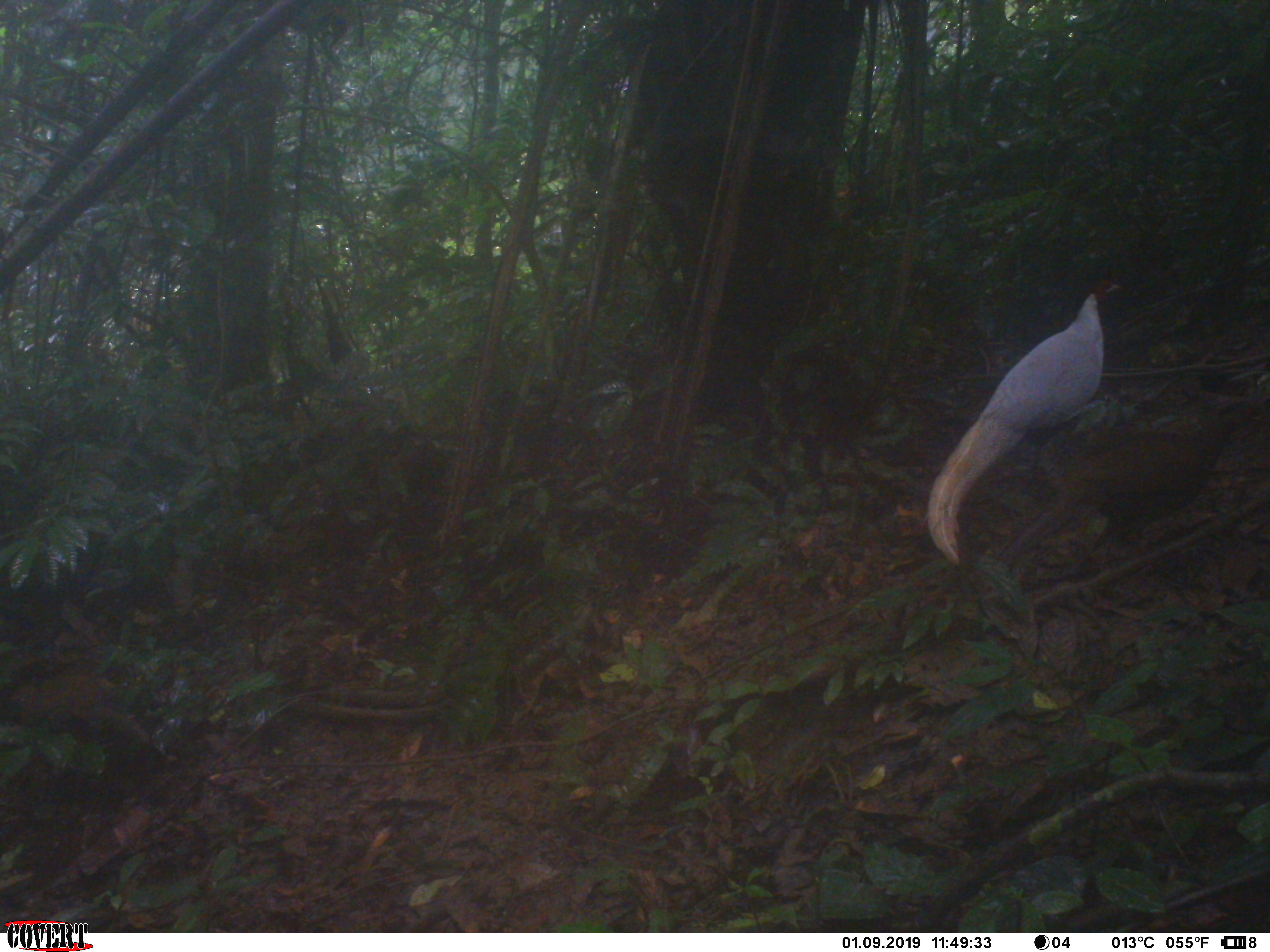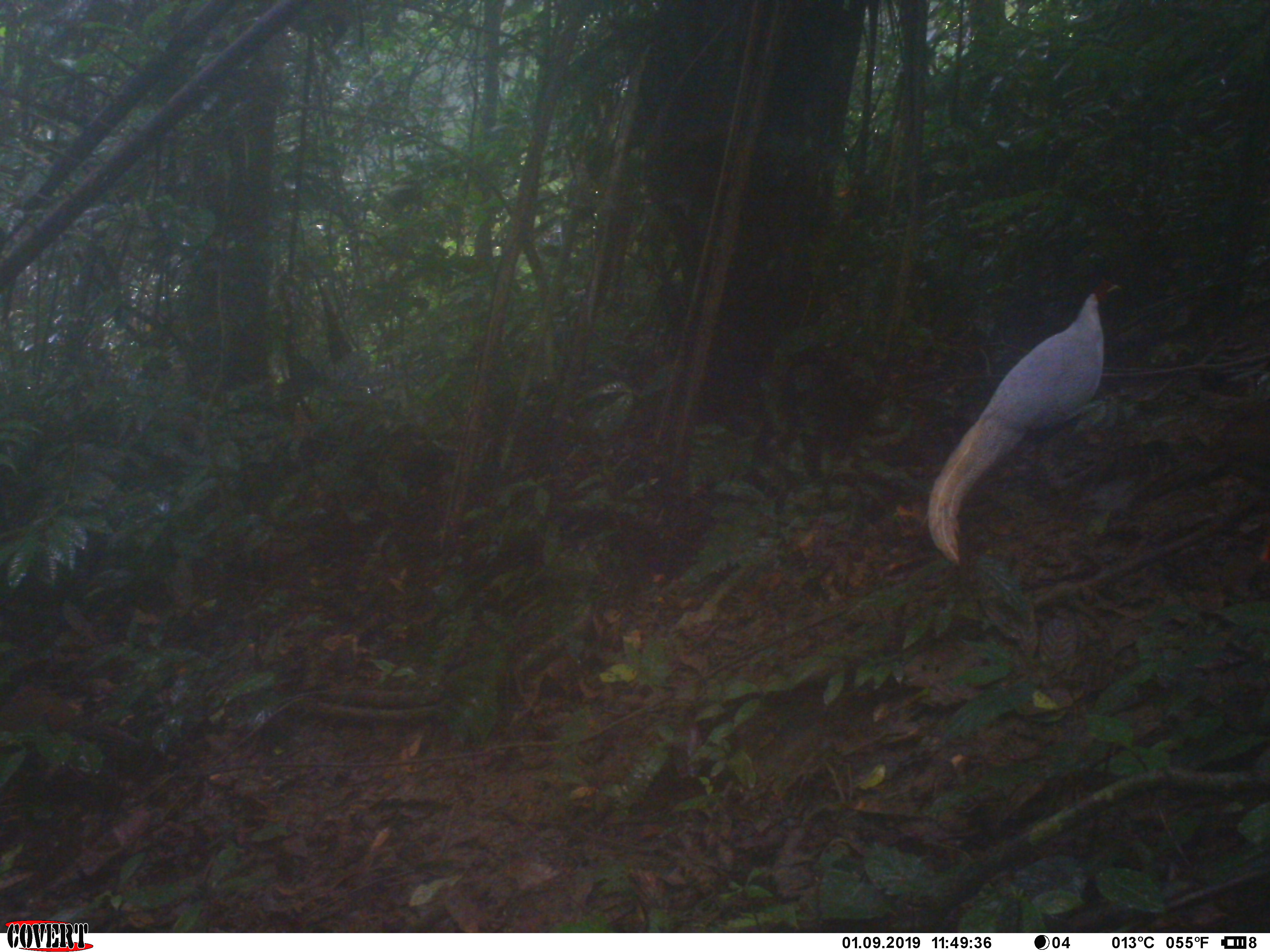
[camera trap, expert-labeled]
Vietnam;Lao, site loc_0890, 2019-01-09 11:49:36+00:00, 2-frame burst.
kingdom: Animalia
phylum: Chordata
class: Aves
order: Galliformes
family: Phasianidae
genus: Lophura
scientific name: Lophura nycthemera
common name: silver pheasant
Silver pheasant (Lophura nycthemera). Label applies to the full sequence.